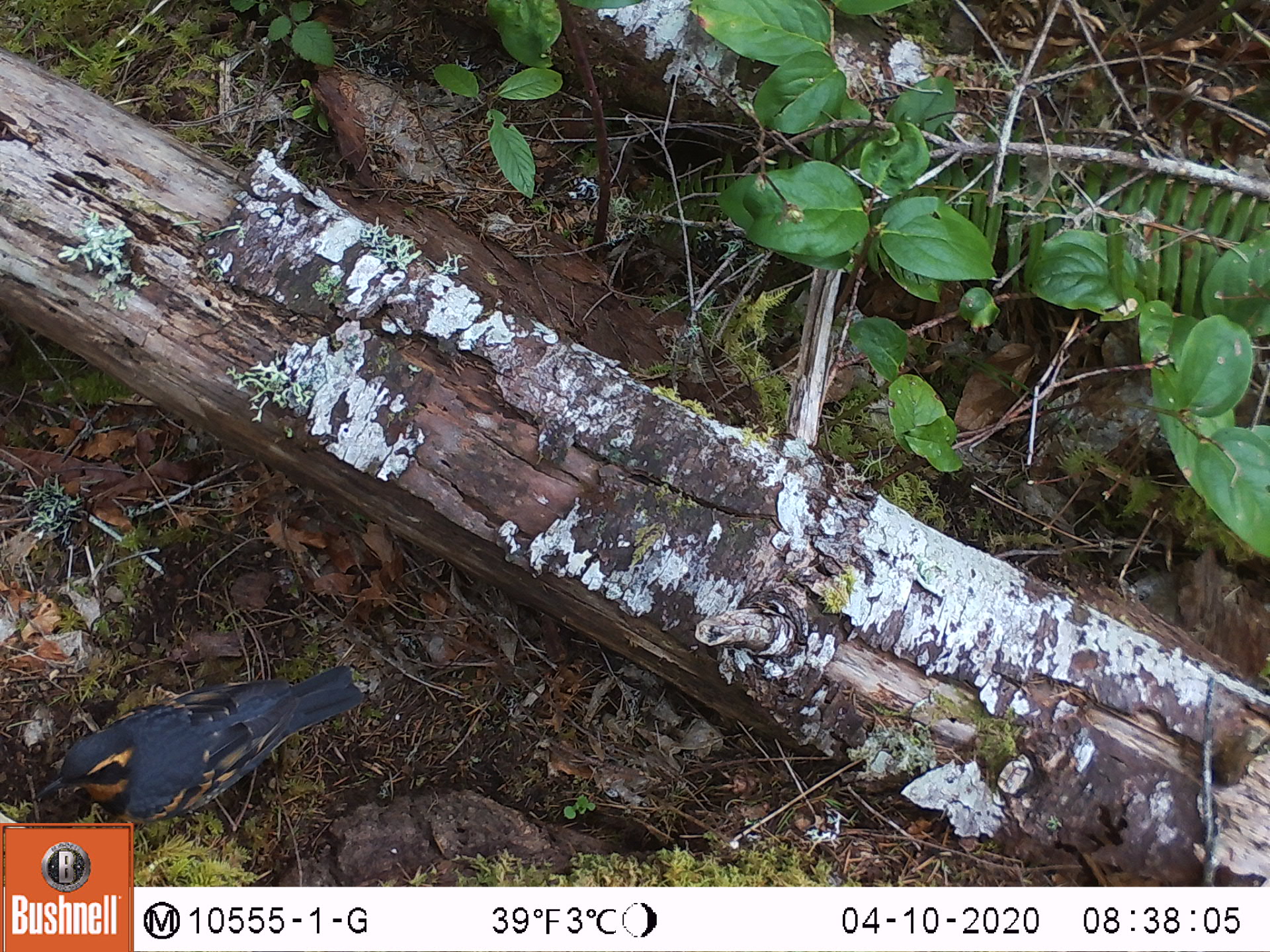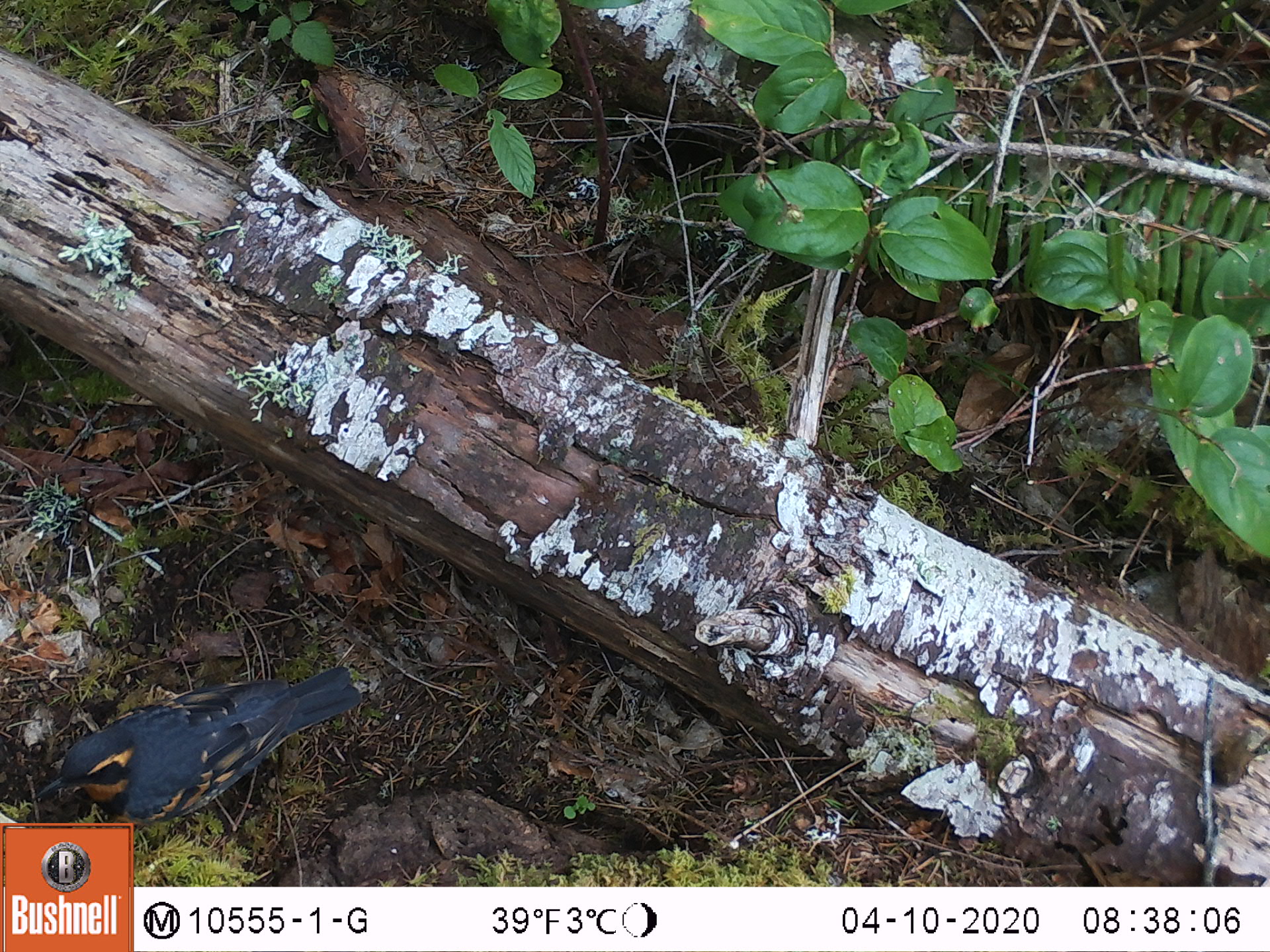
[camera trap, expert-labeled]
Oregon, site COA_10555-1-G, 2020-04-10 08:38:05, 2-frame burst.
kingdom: Animalia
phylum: Chordata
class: Aves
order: Passeriformes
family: Turdidae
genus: Ixoreus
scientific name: Ixoreus naevius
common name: varied thrush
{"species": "varied thrush (Ixoreus naevius)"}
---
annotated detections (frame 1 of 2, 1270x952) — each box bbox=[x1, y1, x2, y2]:
varied thrush: bbox=[41, 668, 364, 815]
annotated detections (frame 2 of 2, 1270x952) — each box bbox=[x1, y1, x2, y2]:
varied thrush: bbox=[32, 668, 361, 816]